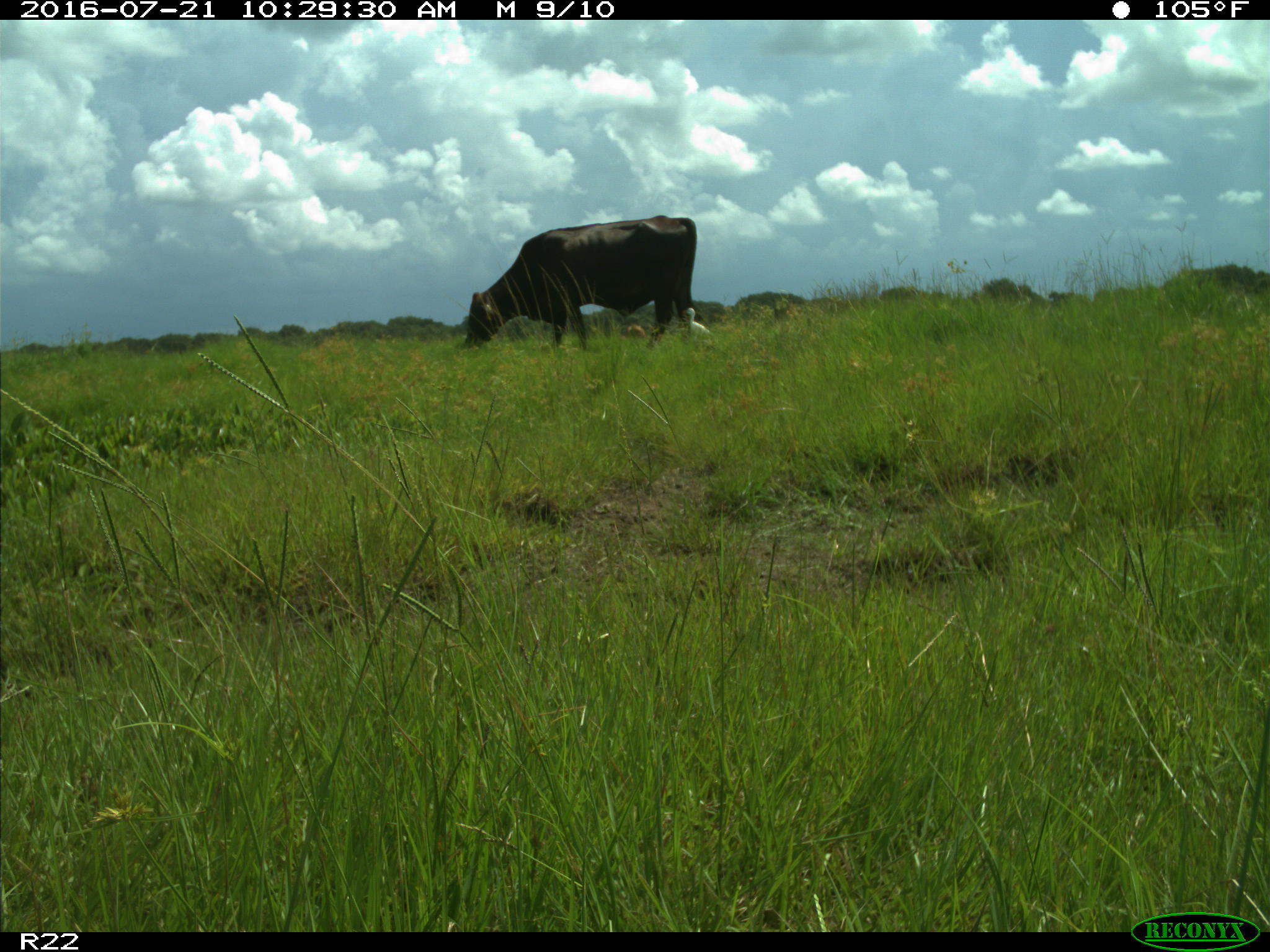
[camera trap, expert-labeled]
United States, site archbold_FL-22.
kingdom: Animalia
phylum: Chordata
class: Mammalia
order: Artiodactyla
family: Bovidae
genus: Bos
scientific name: Bos taurus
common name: domestic cow